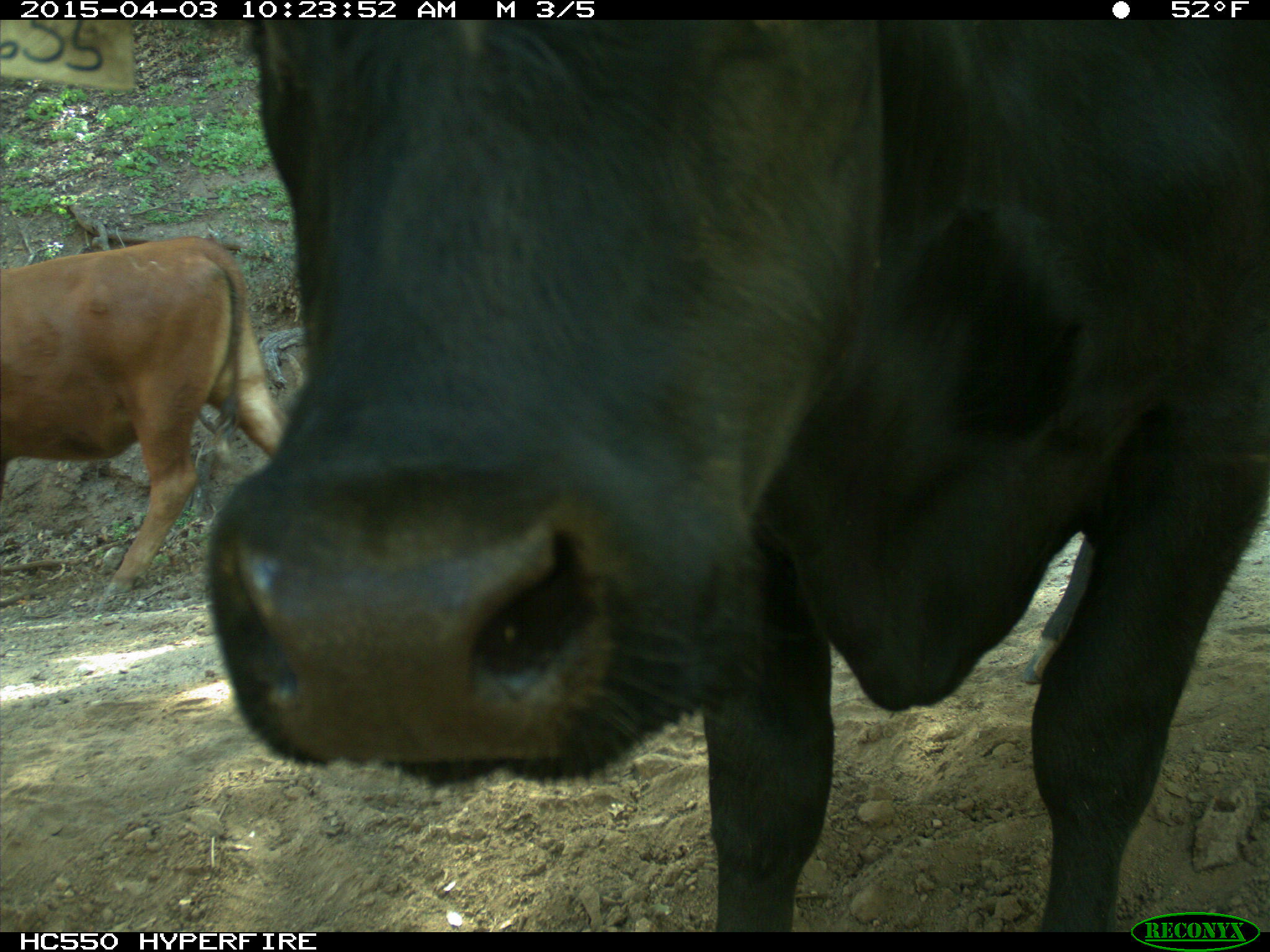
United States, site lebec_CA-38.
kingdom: Animalia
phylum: Chordata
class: Mammalia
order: Artiodactyla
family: Bovidae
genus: Bos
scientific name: Bos taurus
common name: domestic cow